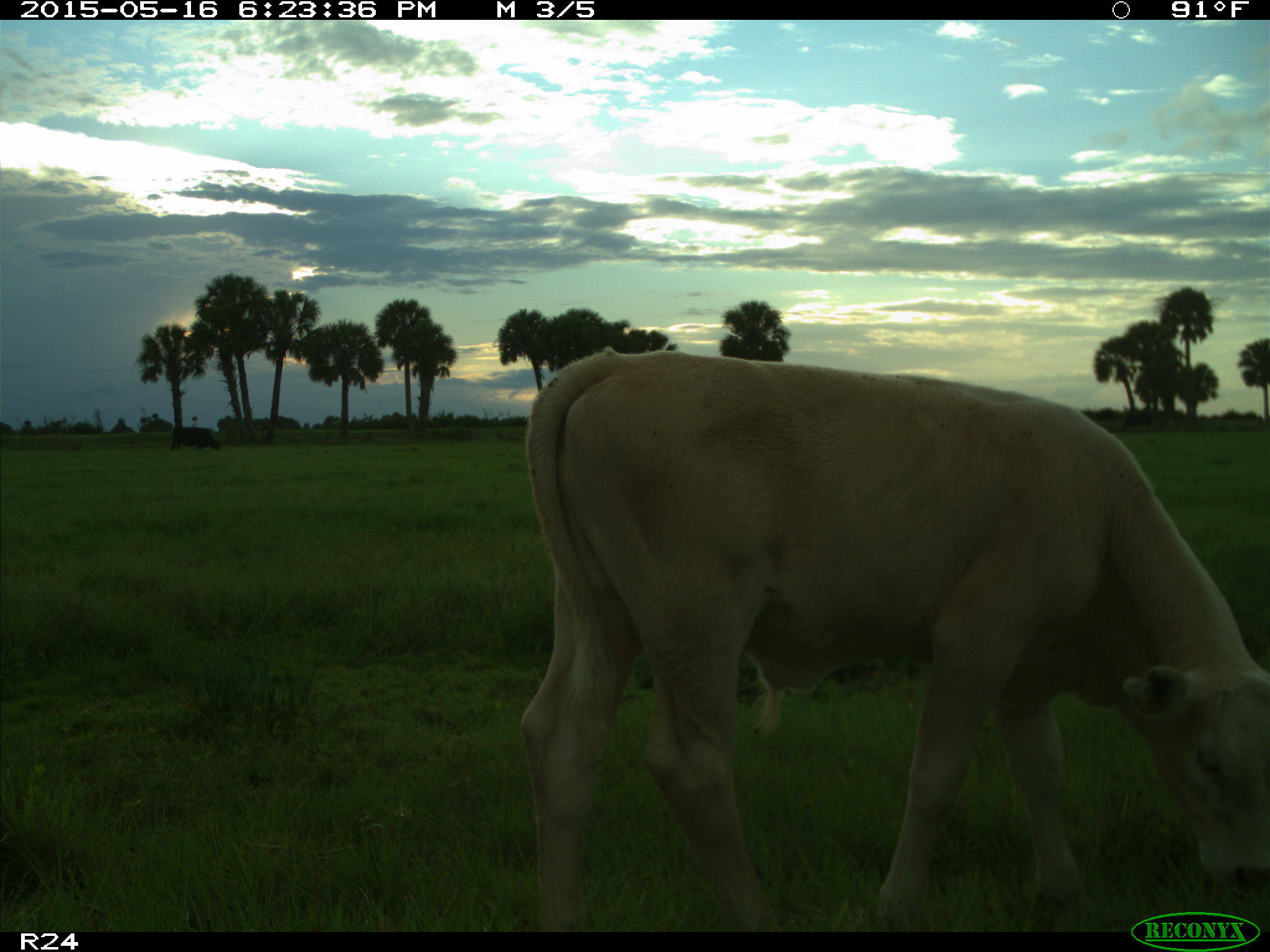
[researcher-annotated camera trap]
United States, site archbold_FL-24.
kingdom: Animalia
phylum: Chordata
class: Mammalia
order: Artiodactyla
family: Bovidae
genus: Bos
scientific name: Bos taurus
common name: domestic cow